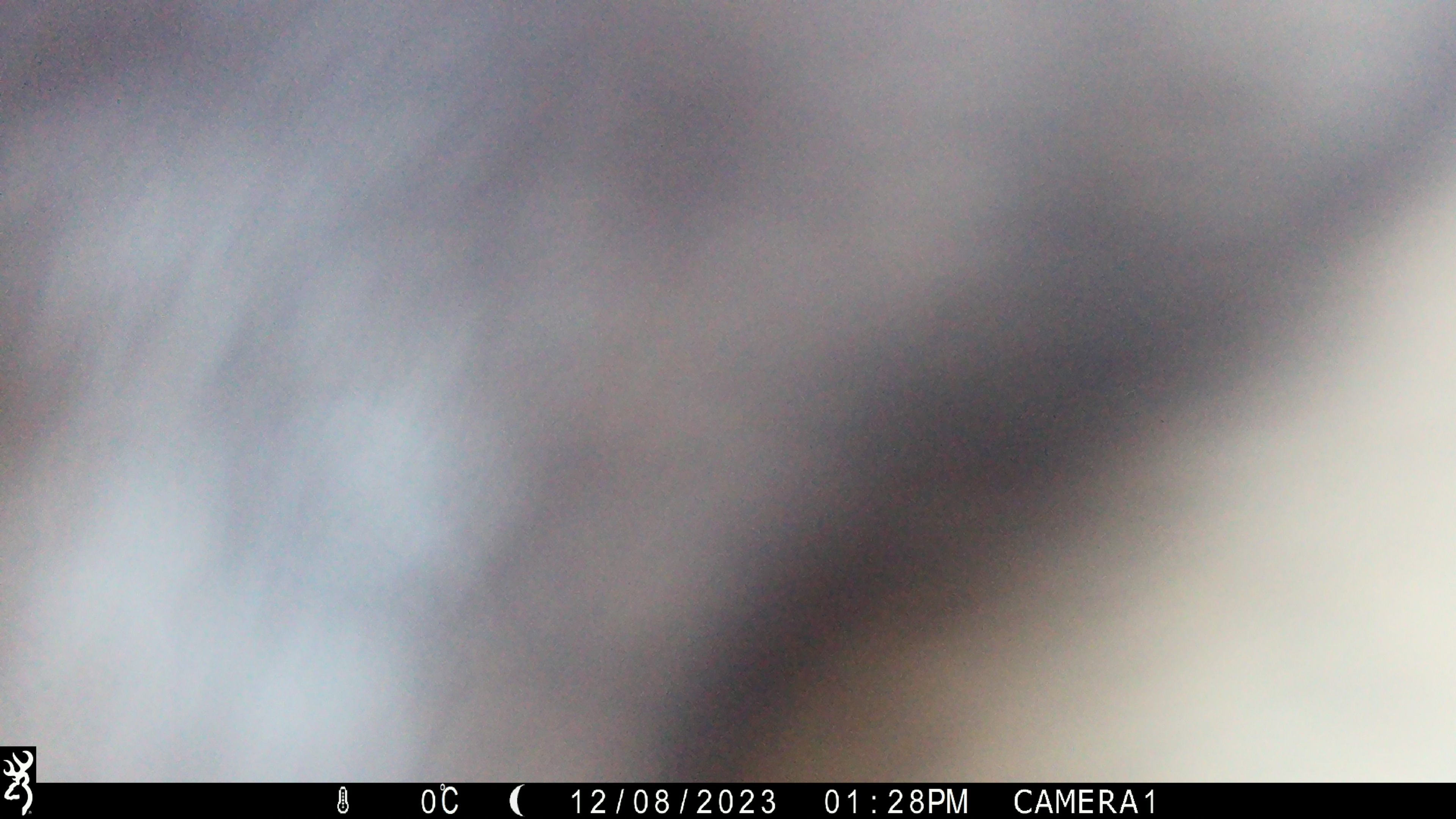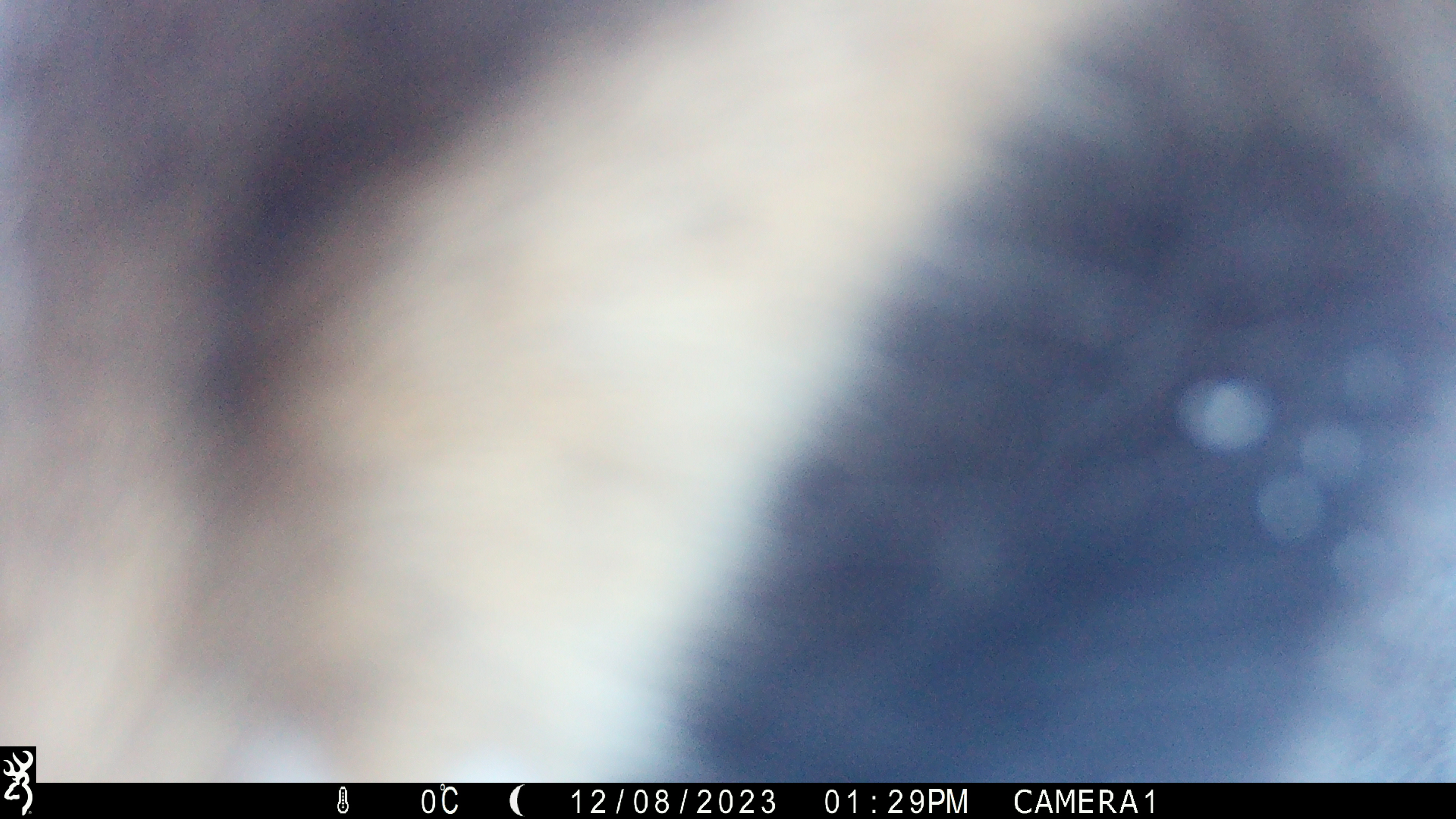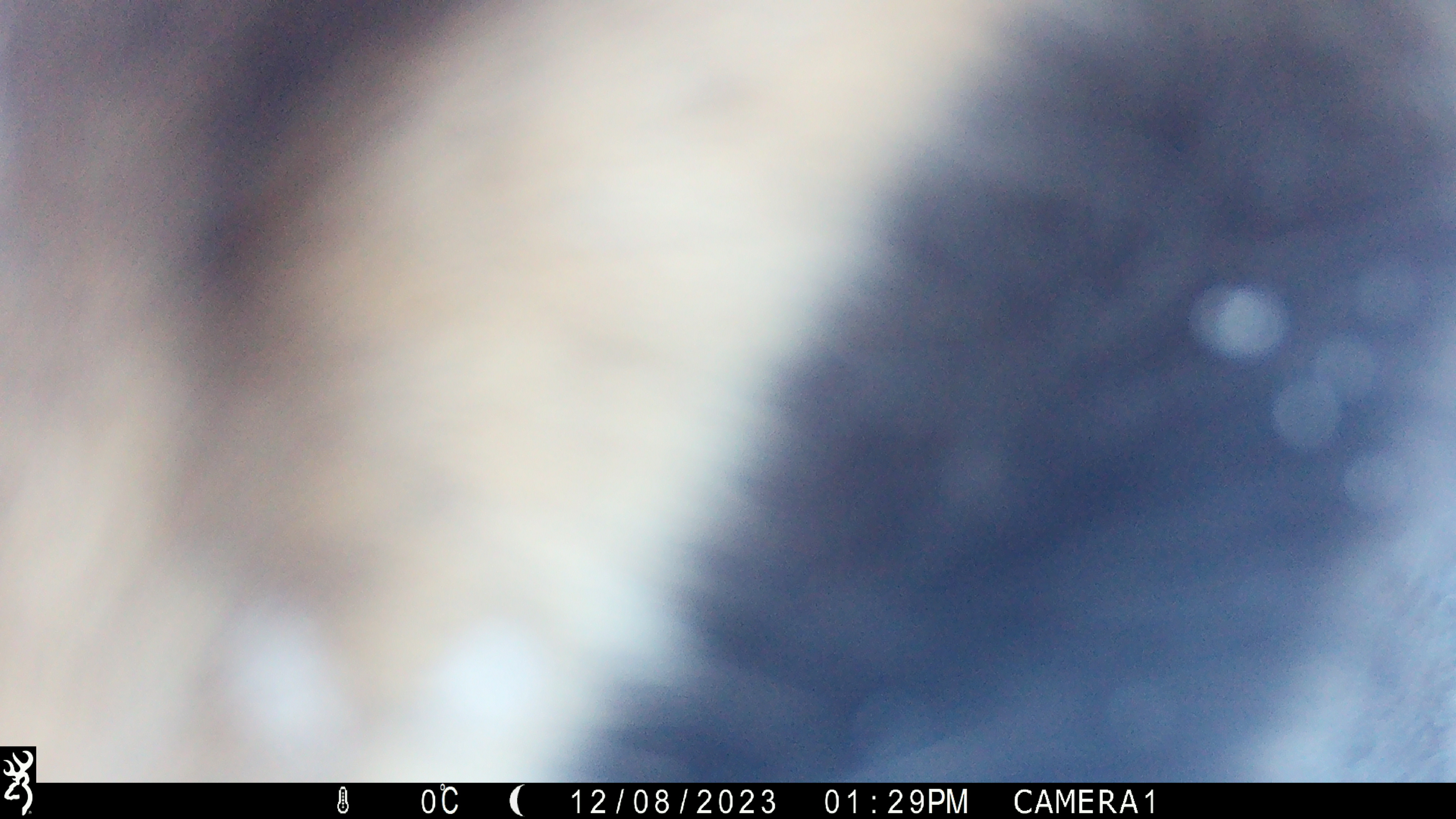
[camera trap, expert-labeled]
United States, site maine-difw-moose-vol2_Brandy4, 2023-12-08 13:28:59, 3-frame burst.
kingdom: Animalia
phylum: Chordata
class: Mammalia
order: Artiodactyla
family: Cervidae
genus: Alces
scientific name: Alces alces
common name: moose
Moose (Alces alces).